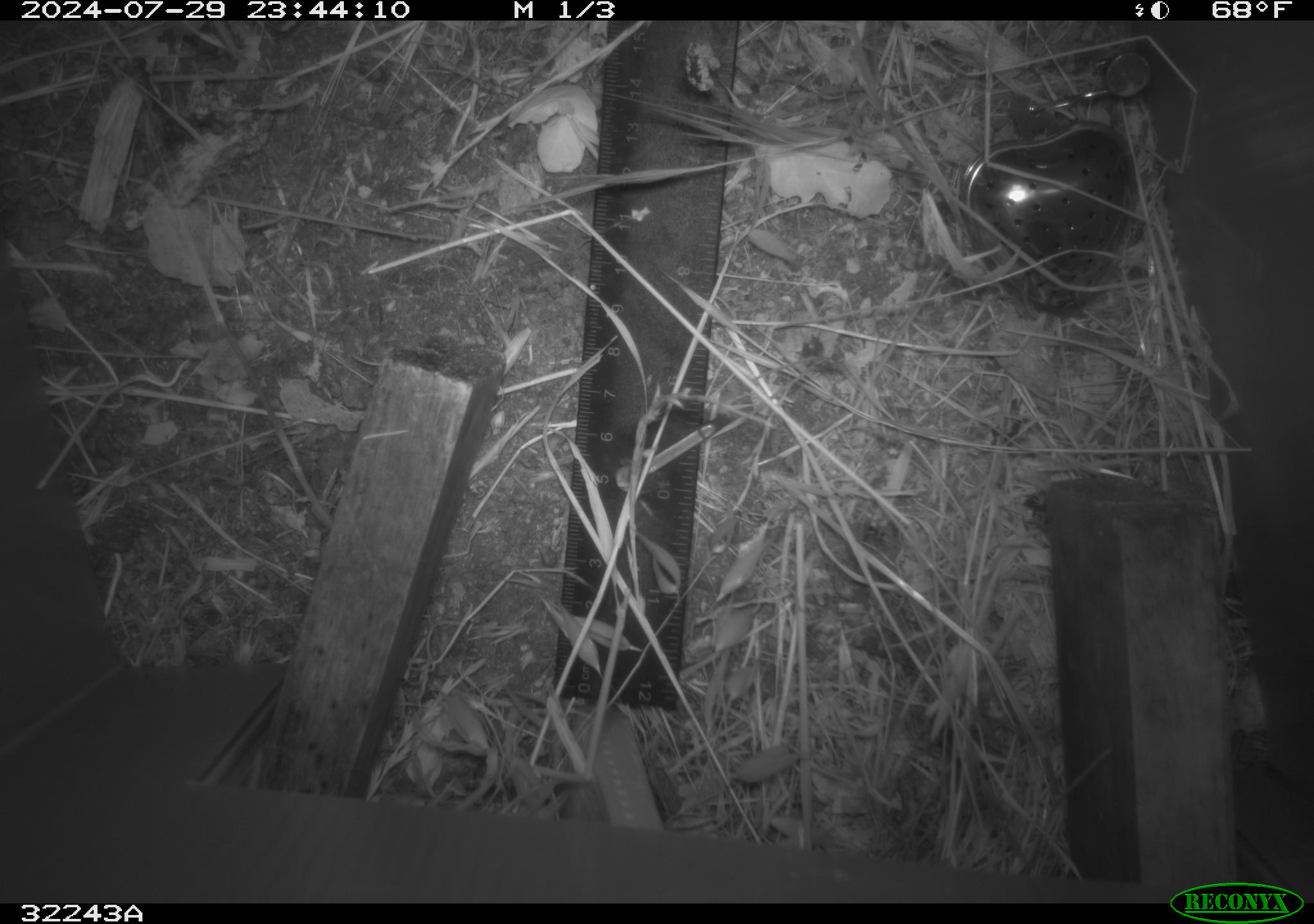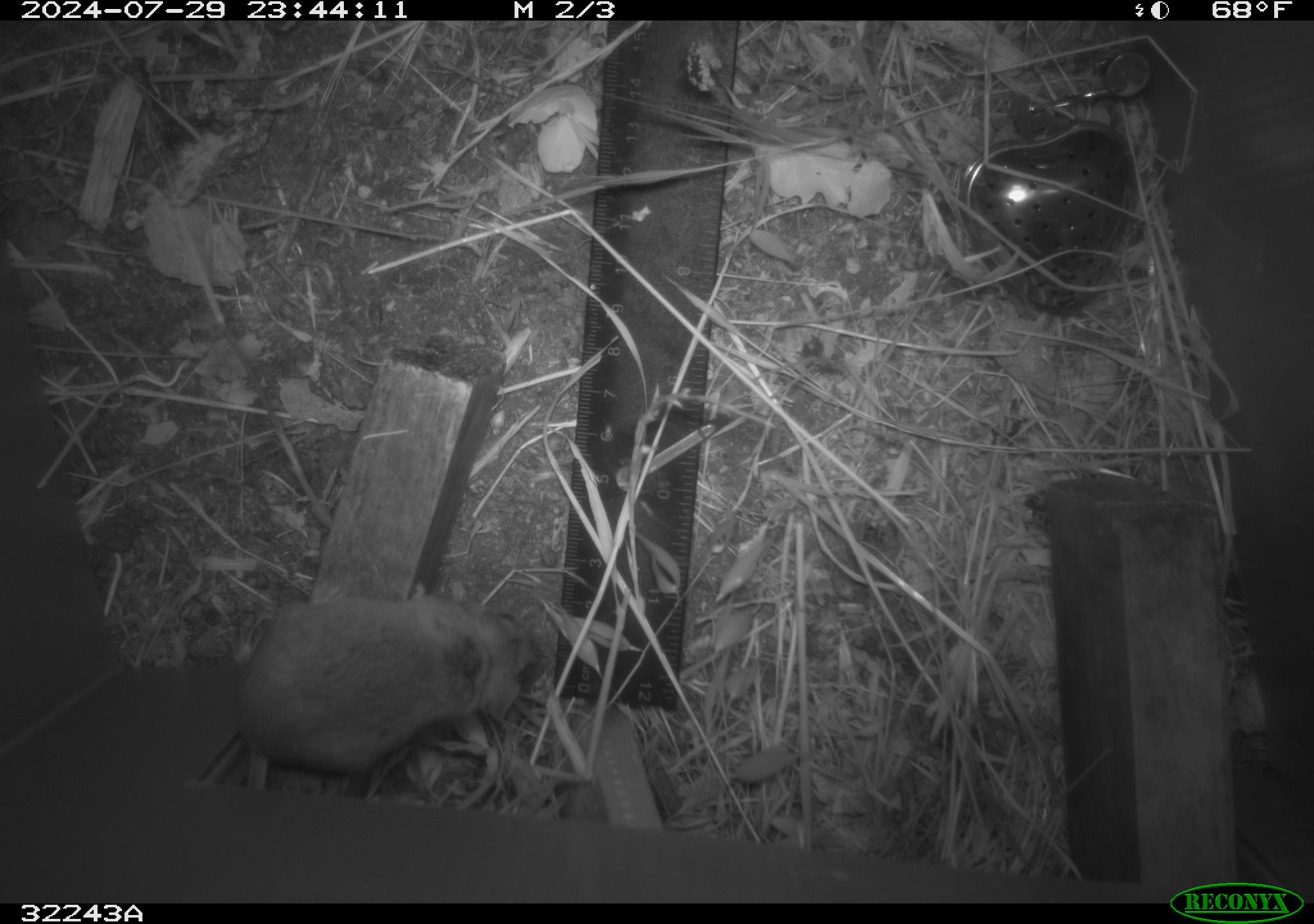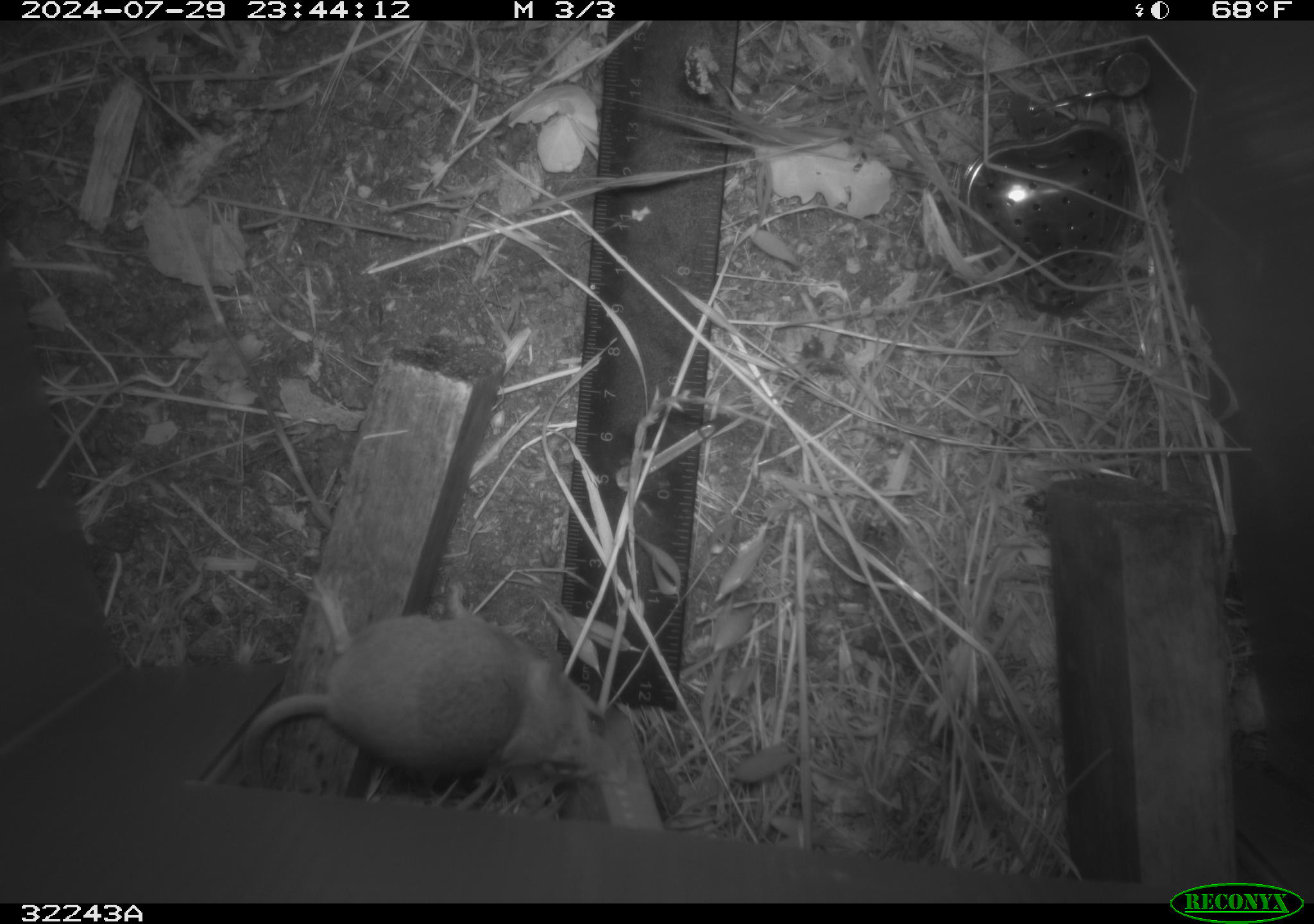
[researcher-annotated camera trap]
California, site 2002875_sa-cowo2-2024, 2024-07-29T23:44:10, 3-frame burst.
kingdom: Animalia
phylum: Chordata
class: Mammalia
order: Rodentia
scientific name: Rodentia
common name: rodent